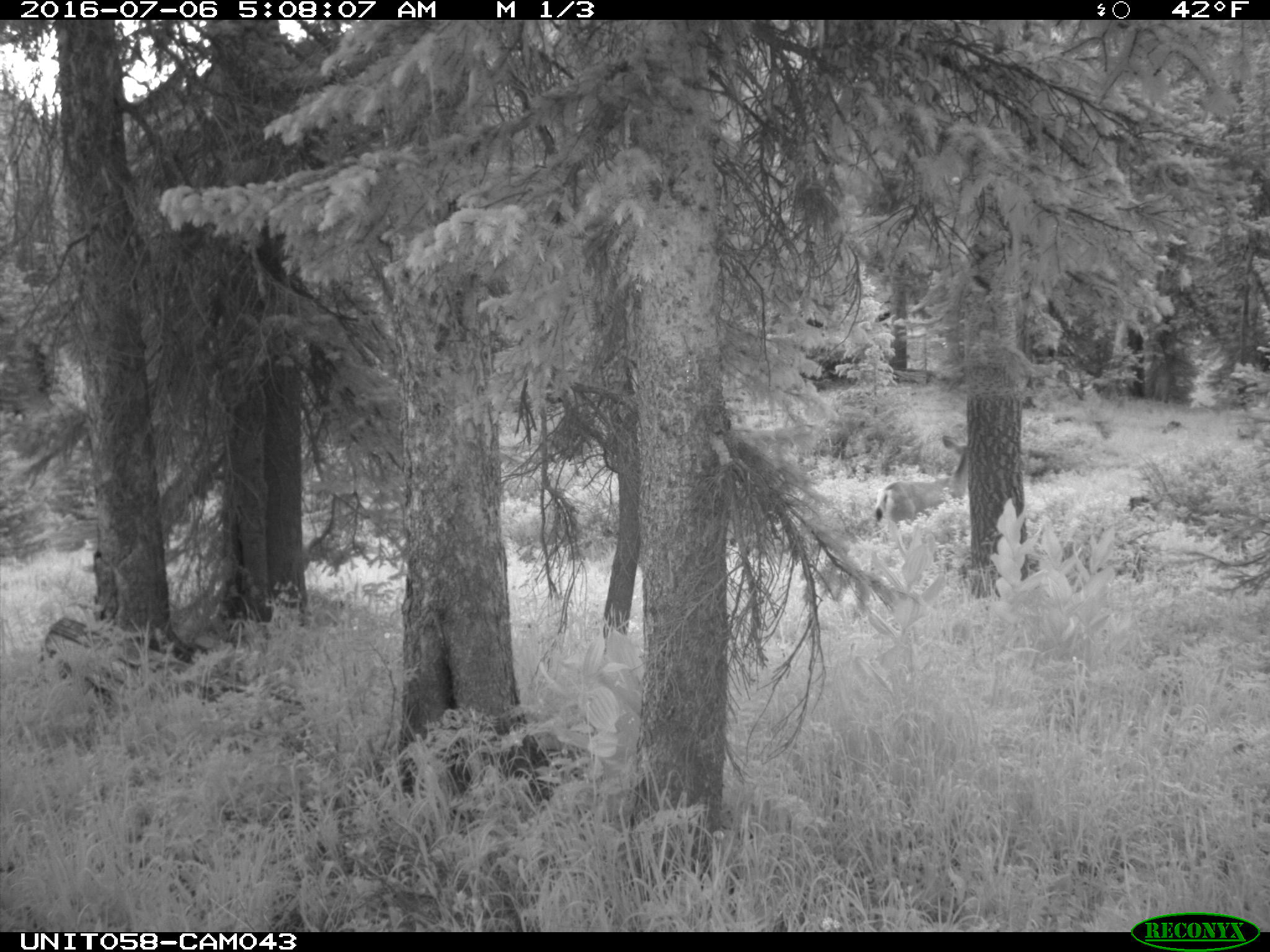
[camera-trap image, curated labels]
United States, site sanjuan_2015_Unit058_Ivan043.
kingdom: Animalia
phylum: Chordata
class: Mammalia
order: Artiodactyla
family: Cervidae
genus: Odocoileus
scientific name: Odocoileus hemionus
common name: mule deer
Odocoileus hemionus (mule deer).